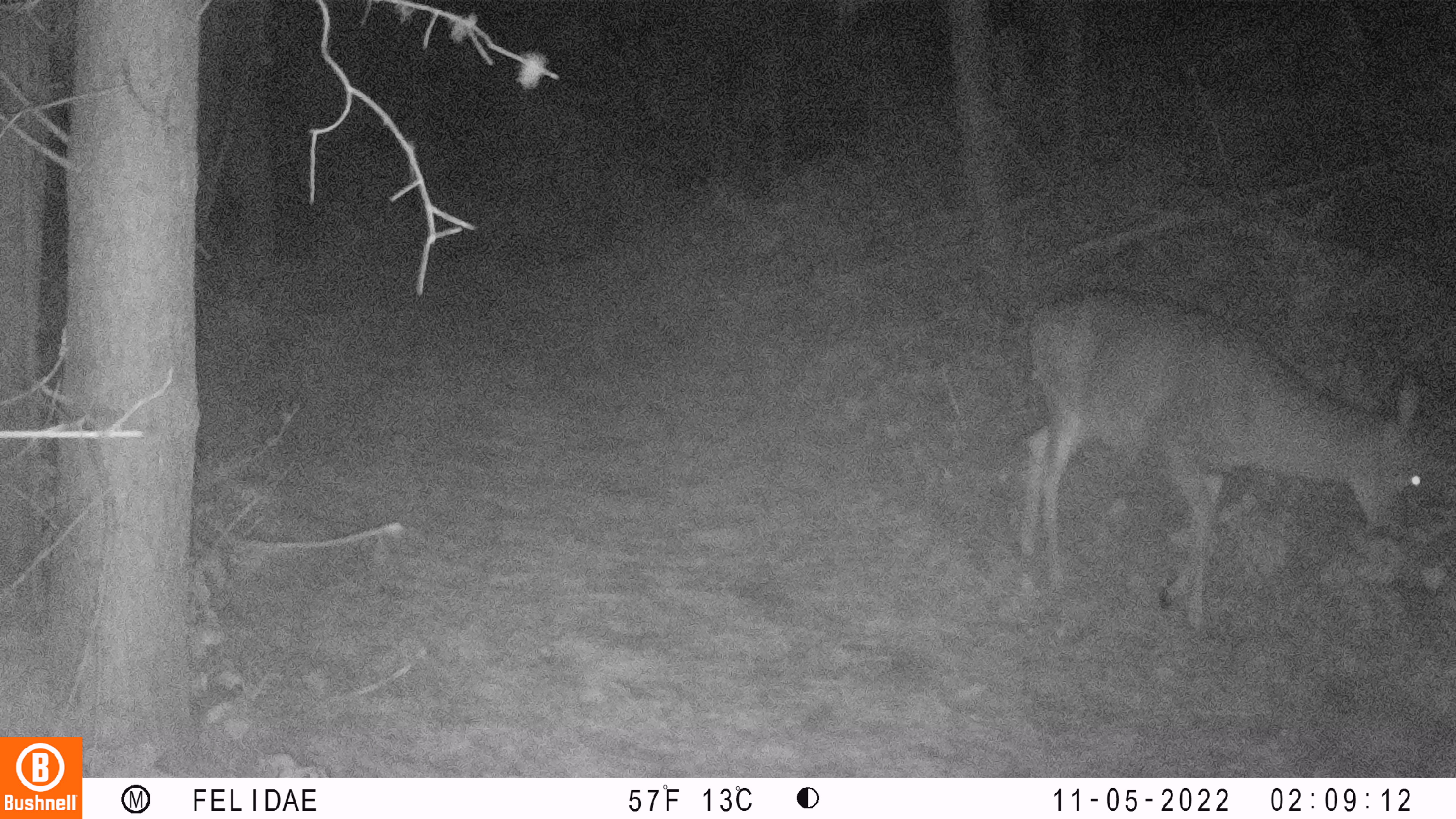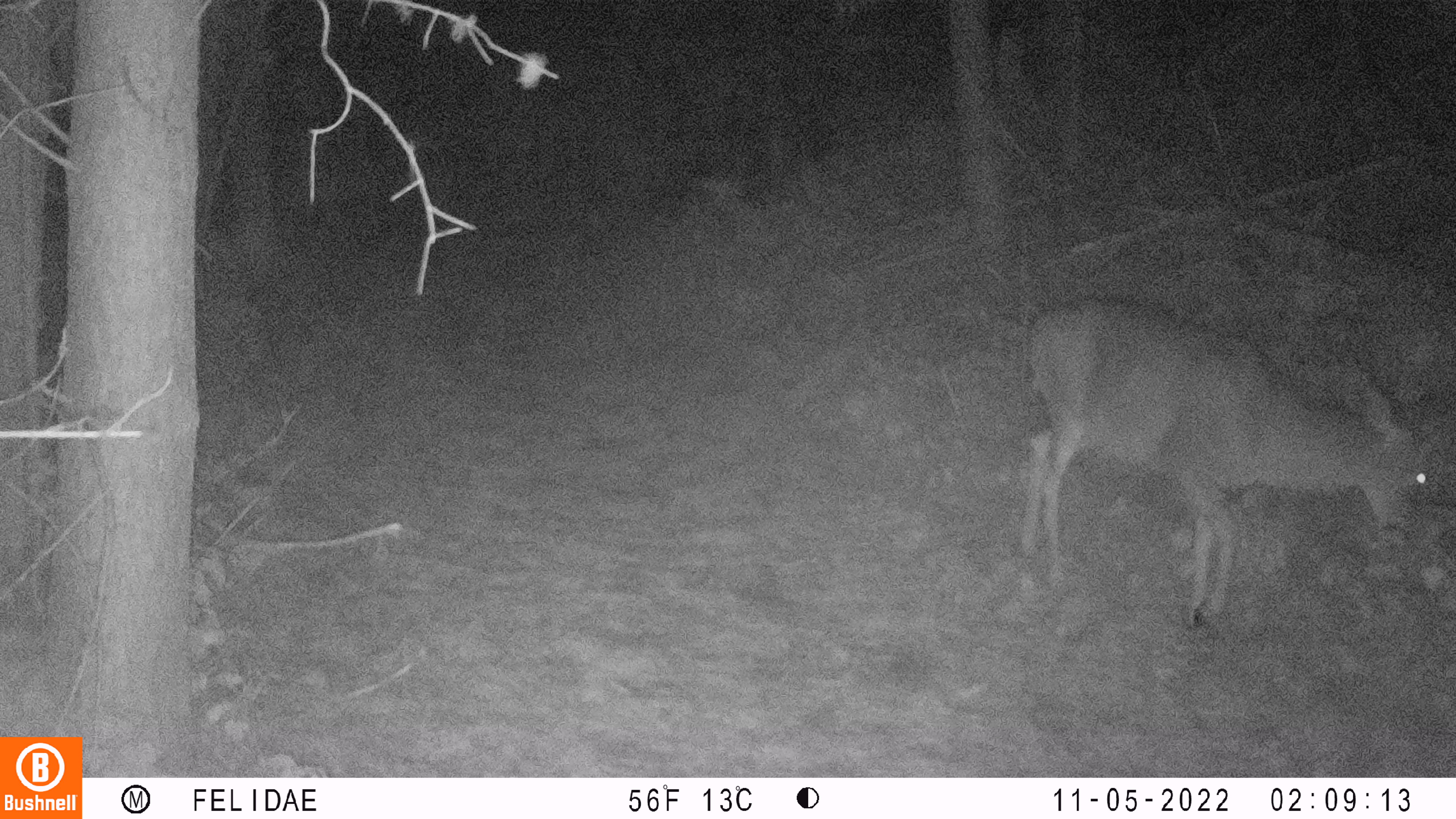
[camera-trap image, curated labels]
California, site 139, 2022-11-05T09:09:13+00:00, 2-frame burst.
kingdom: Animalia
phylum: Chordata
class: Mammalia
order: Artiodactyla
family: Cervidae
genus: Odocoileus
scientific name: Odocoileus hemionus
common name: mule deer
Mule deer (Odocoileus hemionus).